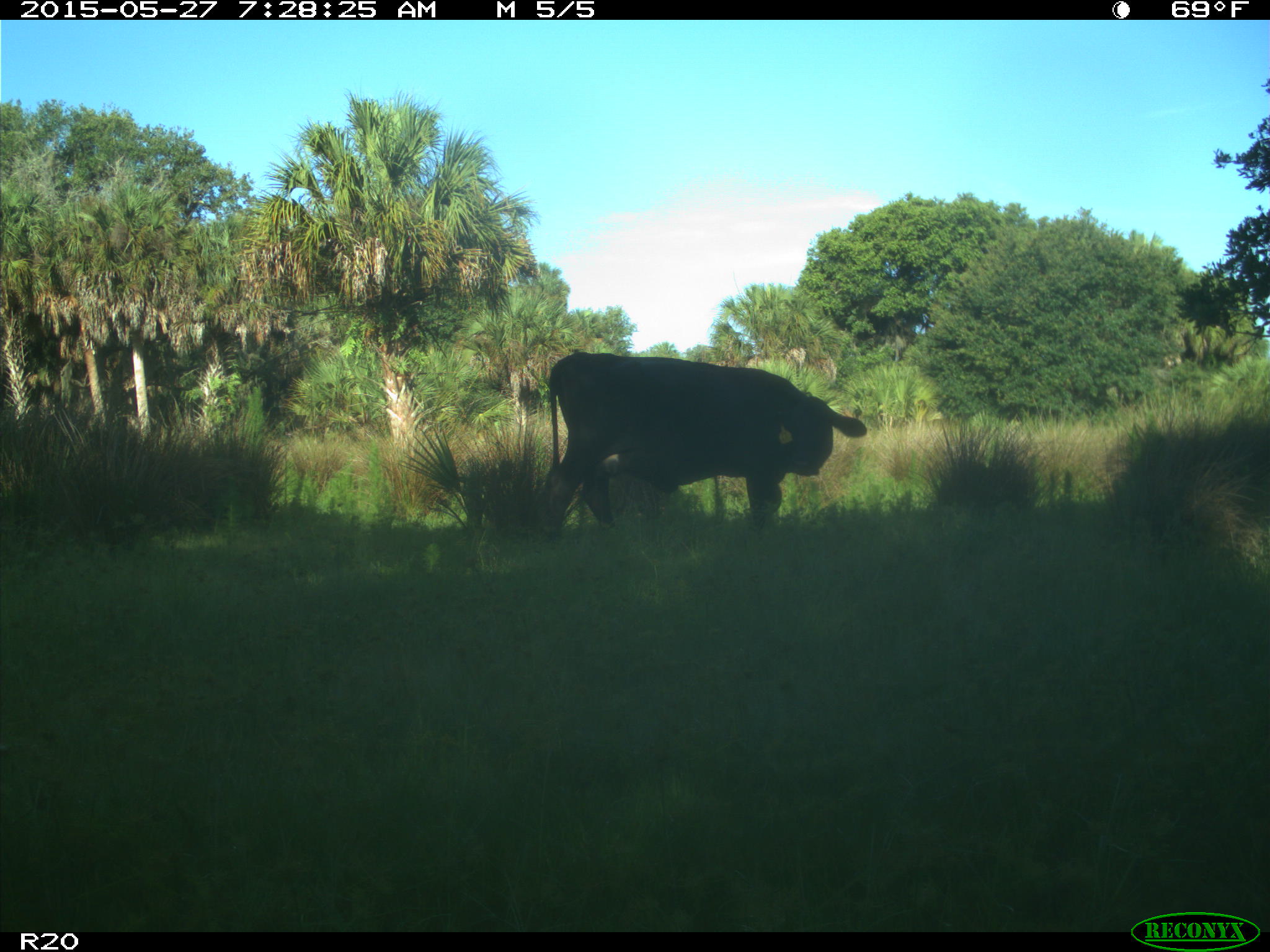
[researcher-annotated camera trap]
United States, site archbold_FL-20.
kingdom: Animalia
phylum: Chordata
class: Mammalia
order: Artiodactyla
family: Bovidae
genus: Bos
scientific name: Bos taurus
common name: domestic cow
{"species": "Bos taurus (domestic cow)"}